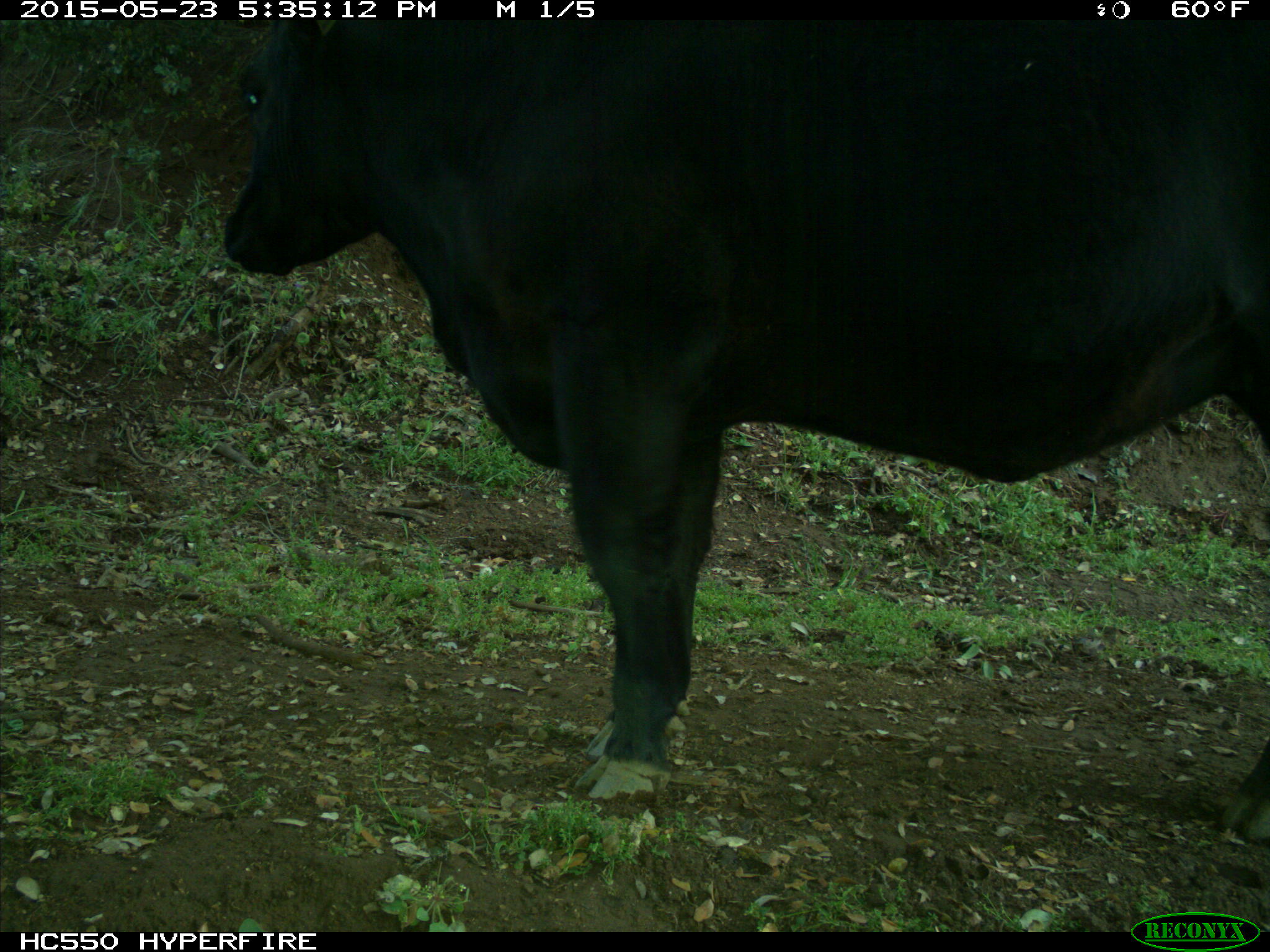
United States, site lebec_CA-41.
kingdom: Animalia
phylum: Chordata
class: Mammalia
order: Artiodactyla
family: Bovidae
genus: Bos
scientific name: Bos taurus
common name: domestic cow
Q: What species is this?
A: Bos taurus (domestic cow).